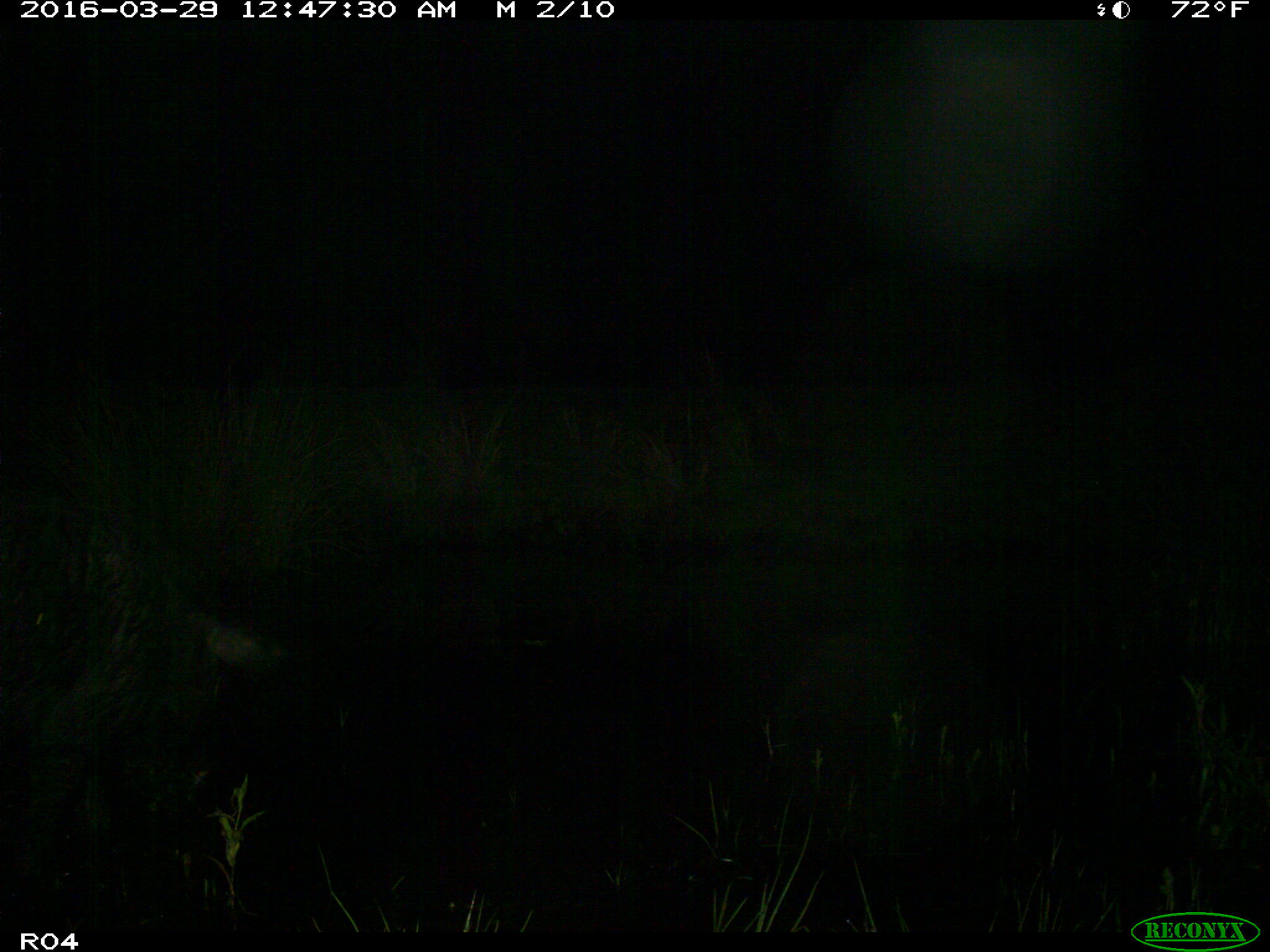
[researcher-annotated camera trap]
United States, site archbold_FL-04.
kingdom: Animalia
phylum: Chordata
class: Mammalia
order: Artiodactyla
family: Suidae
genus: Sus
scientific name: Sus scrofa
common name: wild boar